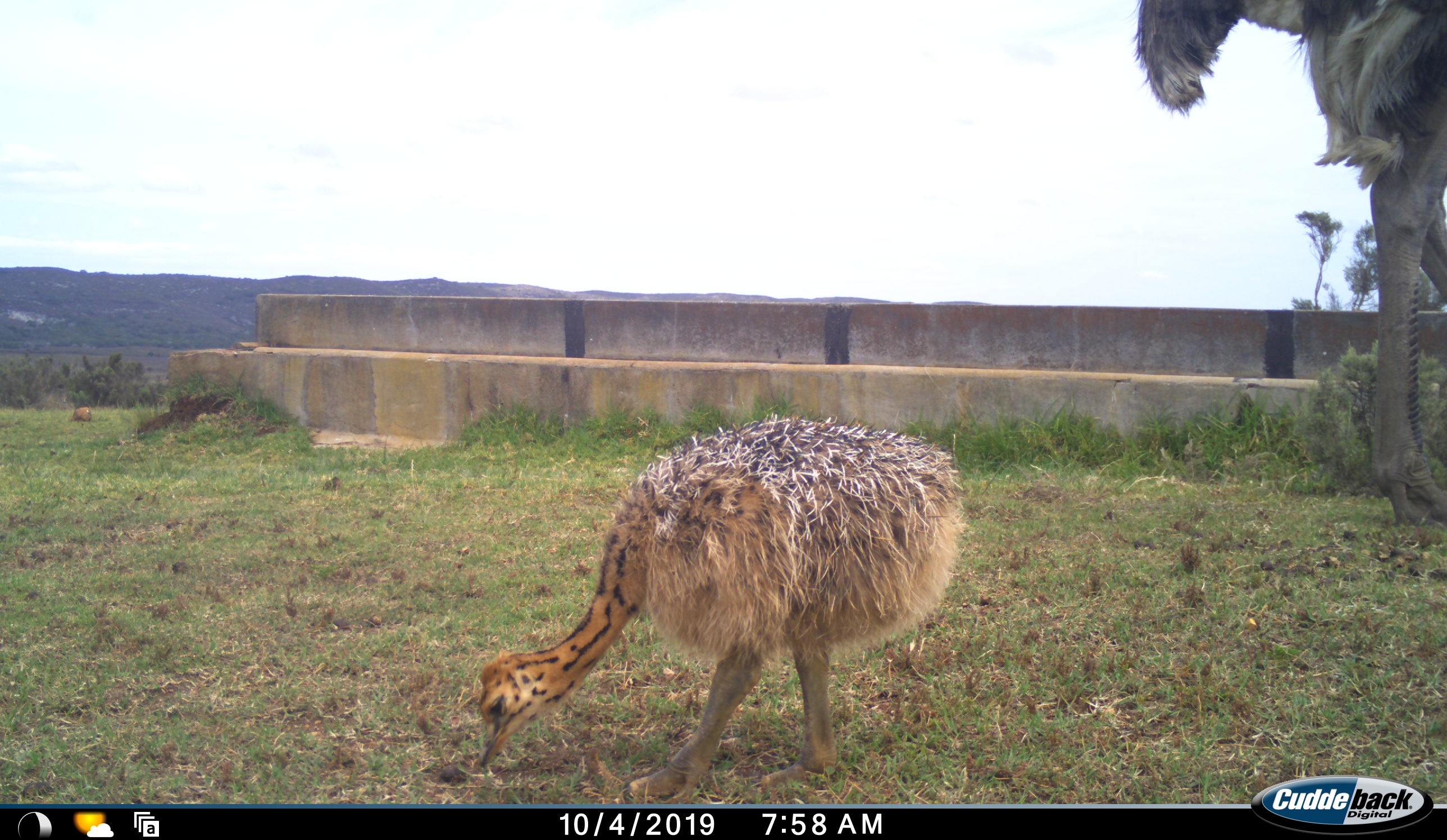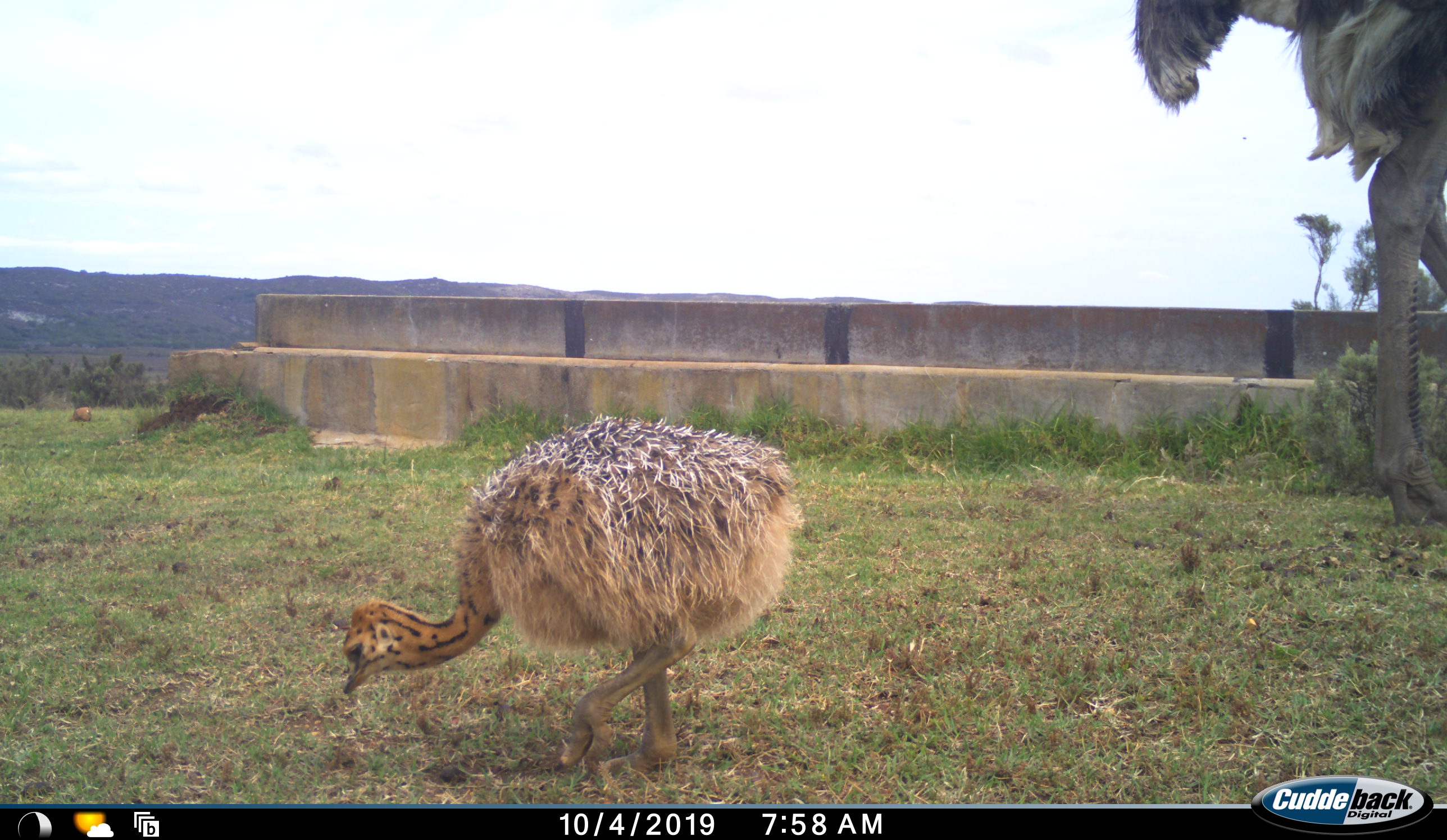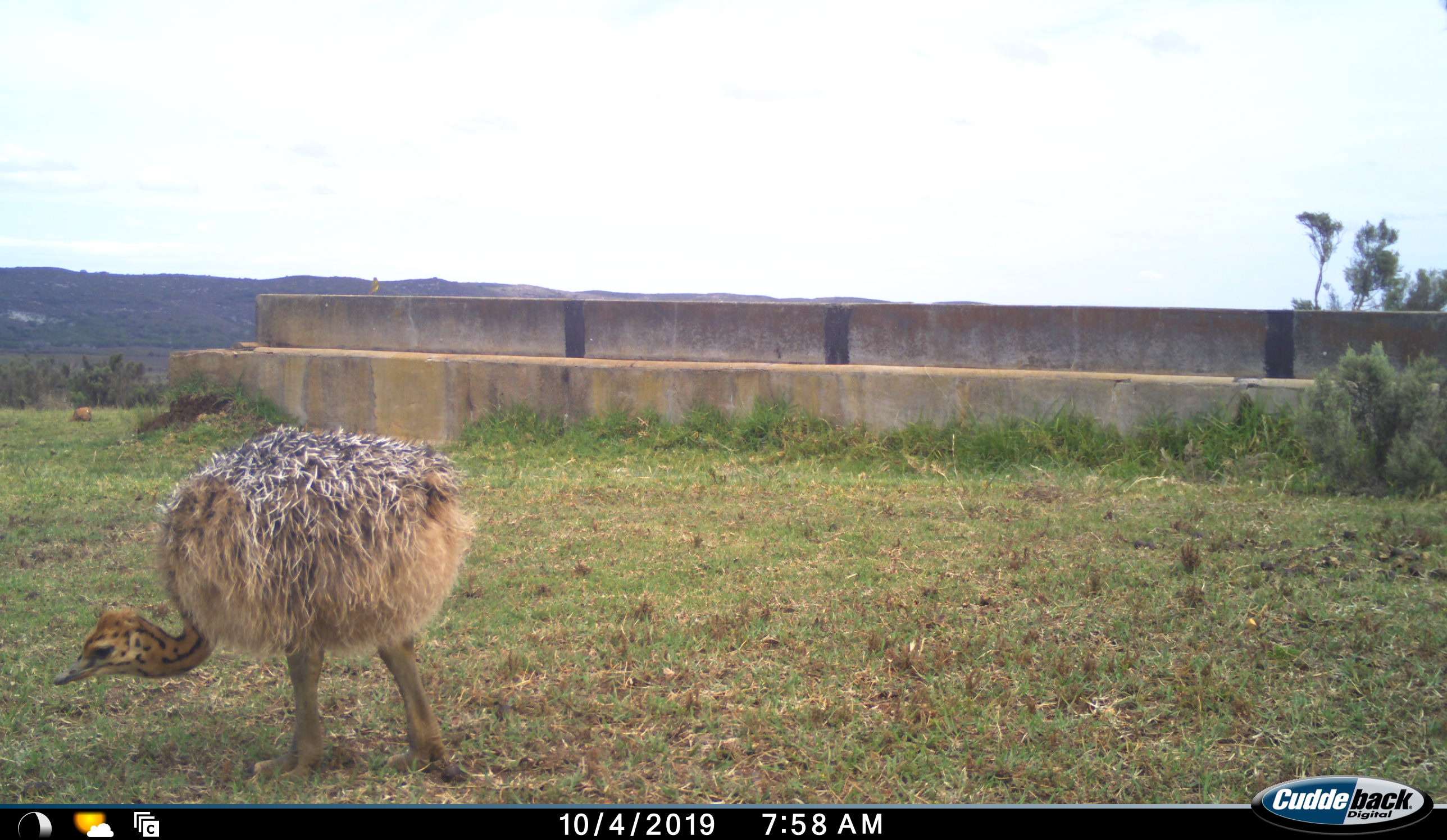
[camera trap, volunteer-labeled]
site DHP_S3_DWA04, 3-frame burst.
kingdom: Animalia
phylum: Chordata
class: Aves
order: Struthioniformes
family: Struthionidae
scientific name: Struthionidae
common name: ostrich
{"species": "ostrich (Struthionidae)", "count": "2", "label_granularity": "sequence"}